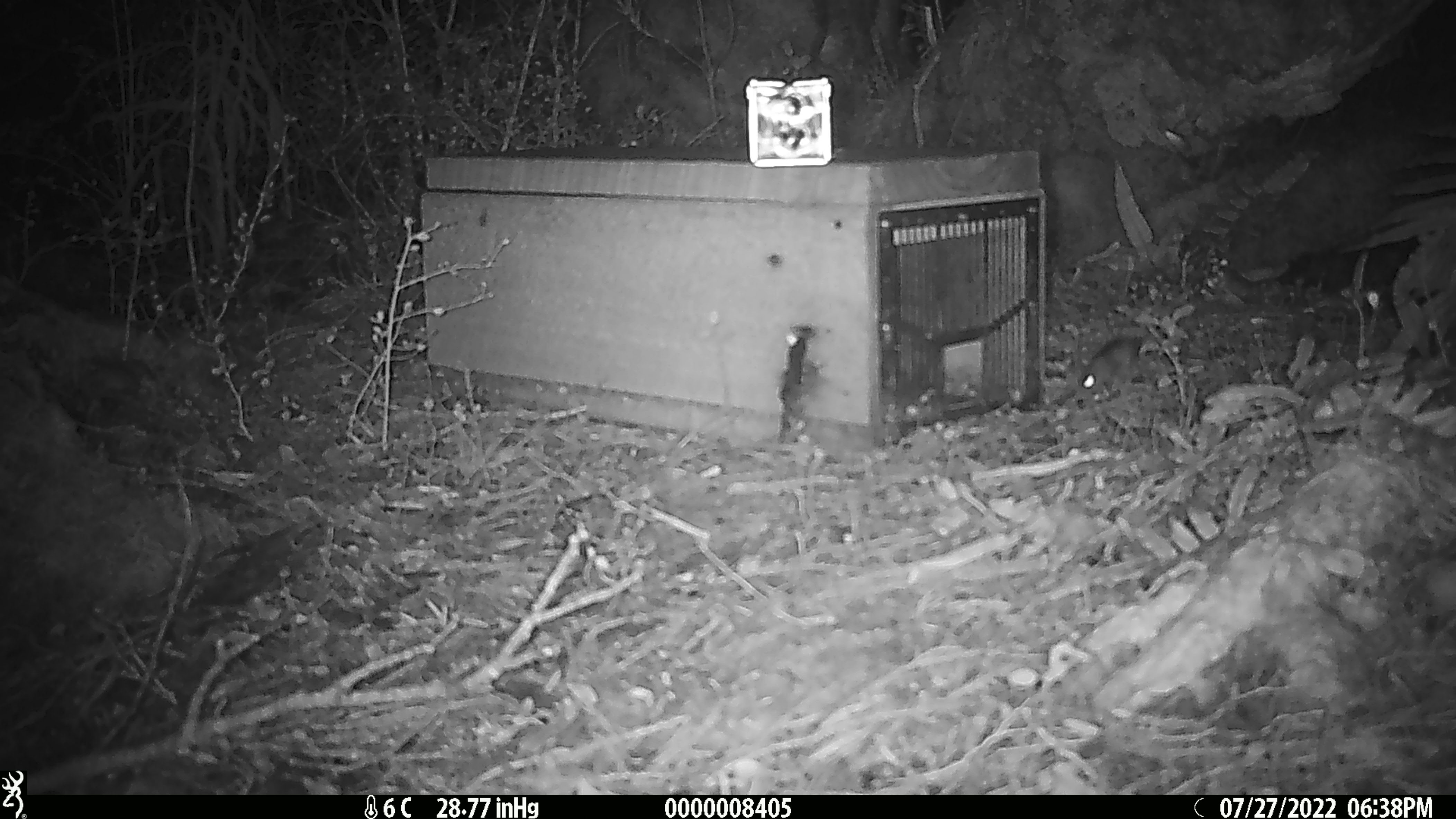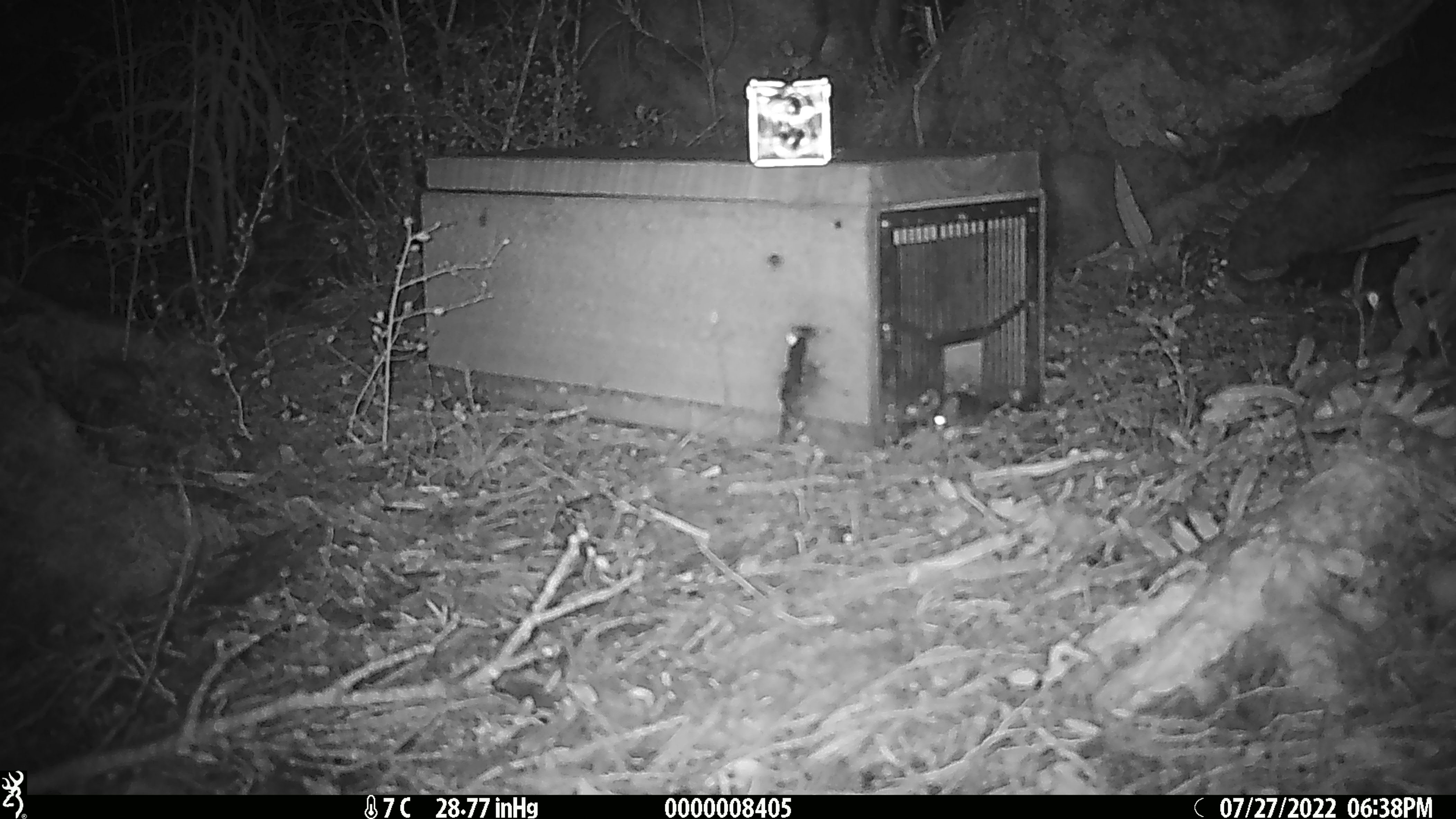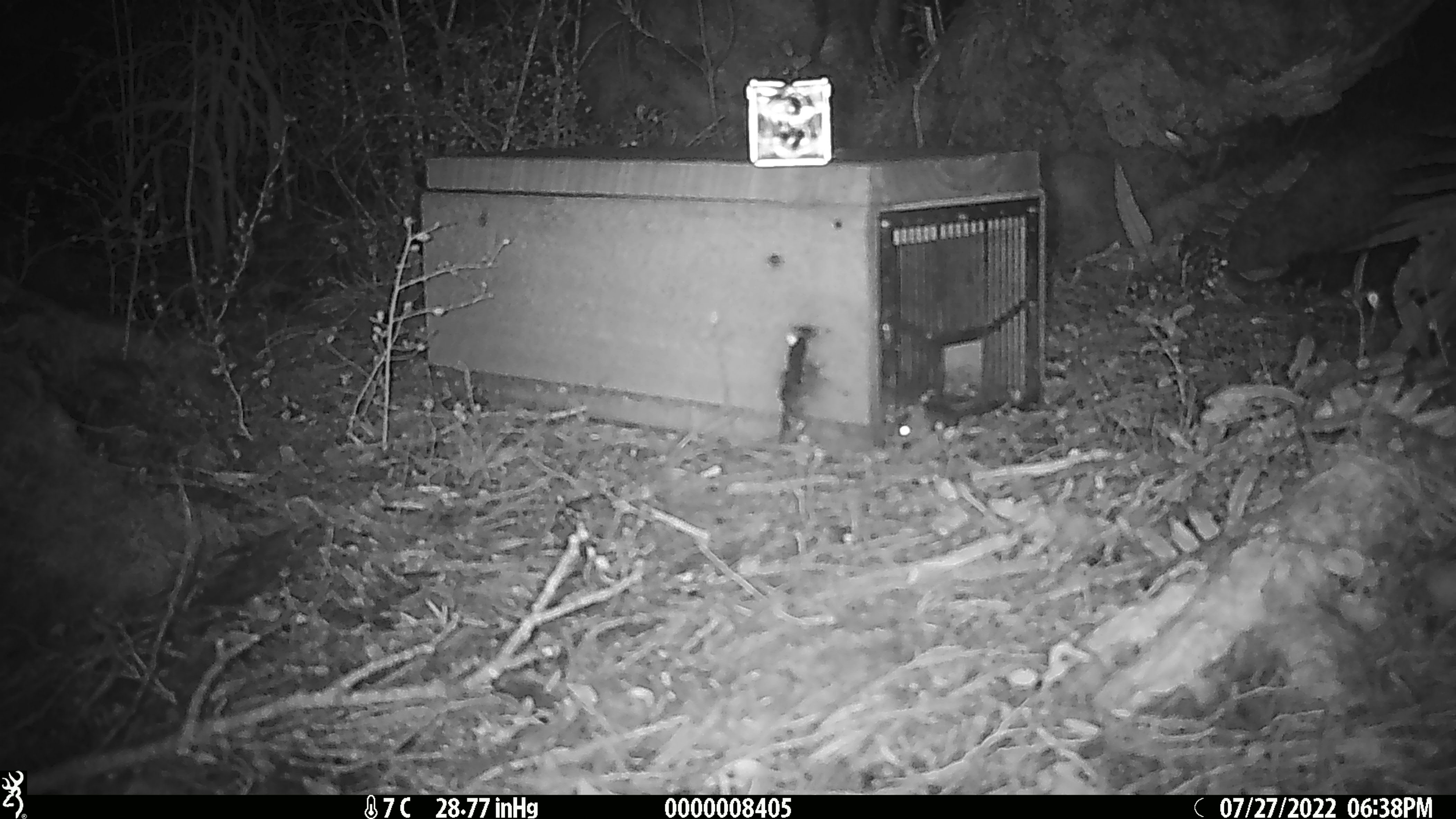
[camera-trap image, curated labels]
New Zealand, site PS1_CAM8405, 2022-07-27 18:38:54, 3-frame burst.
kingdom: Animalia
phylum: Chordata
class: Mammalia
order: Rodentia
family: Muridae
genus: Mus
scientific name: Mus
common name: mouse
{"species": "mouse (Mus)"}